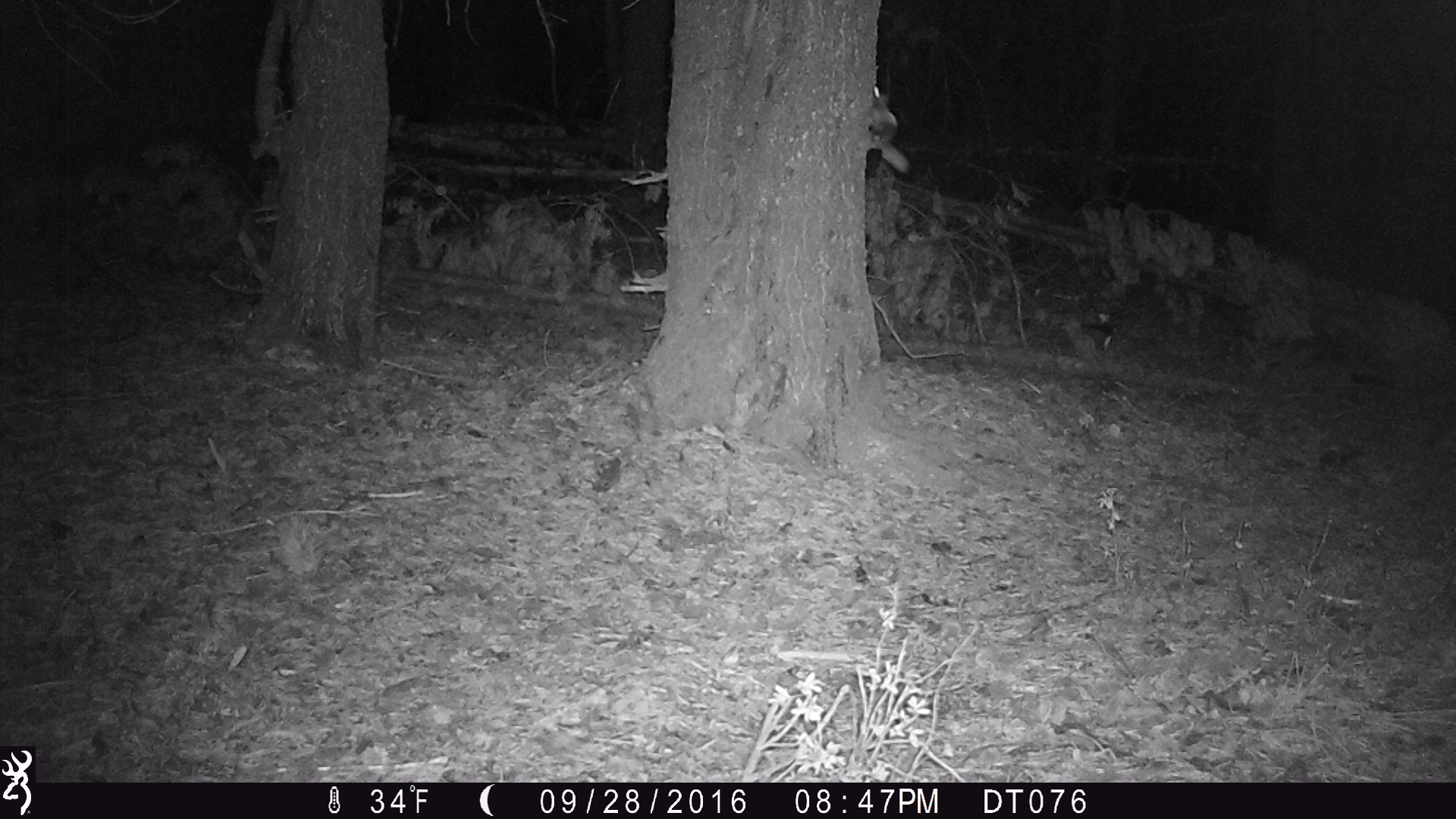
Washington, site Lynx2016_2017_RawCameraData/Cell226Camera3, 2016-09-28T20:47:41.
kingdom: Animalia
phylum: Chordata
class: Mammalia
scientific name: Mammalia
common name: small mammal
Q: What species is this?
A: Small mammal (Mammalia).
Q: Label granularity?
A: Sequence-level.